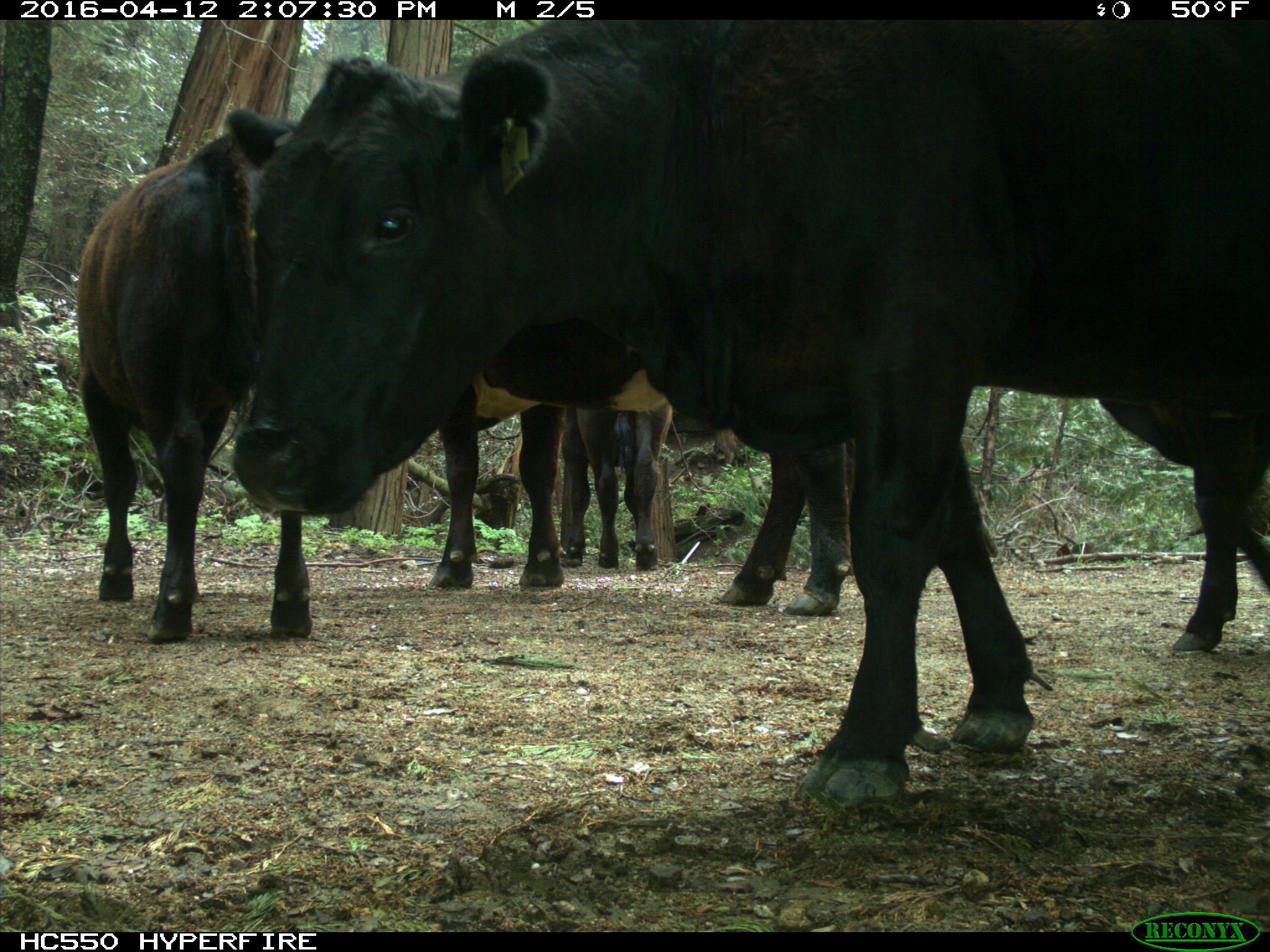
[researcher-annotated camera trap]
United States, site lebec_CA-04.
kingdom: Animalia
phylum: Chordata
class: Mammalia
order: Artiodactyla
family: Bovidae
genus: Bos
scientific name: Bos taurus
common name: domestic cow